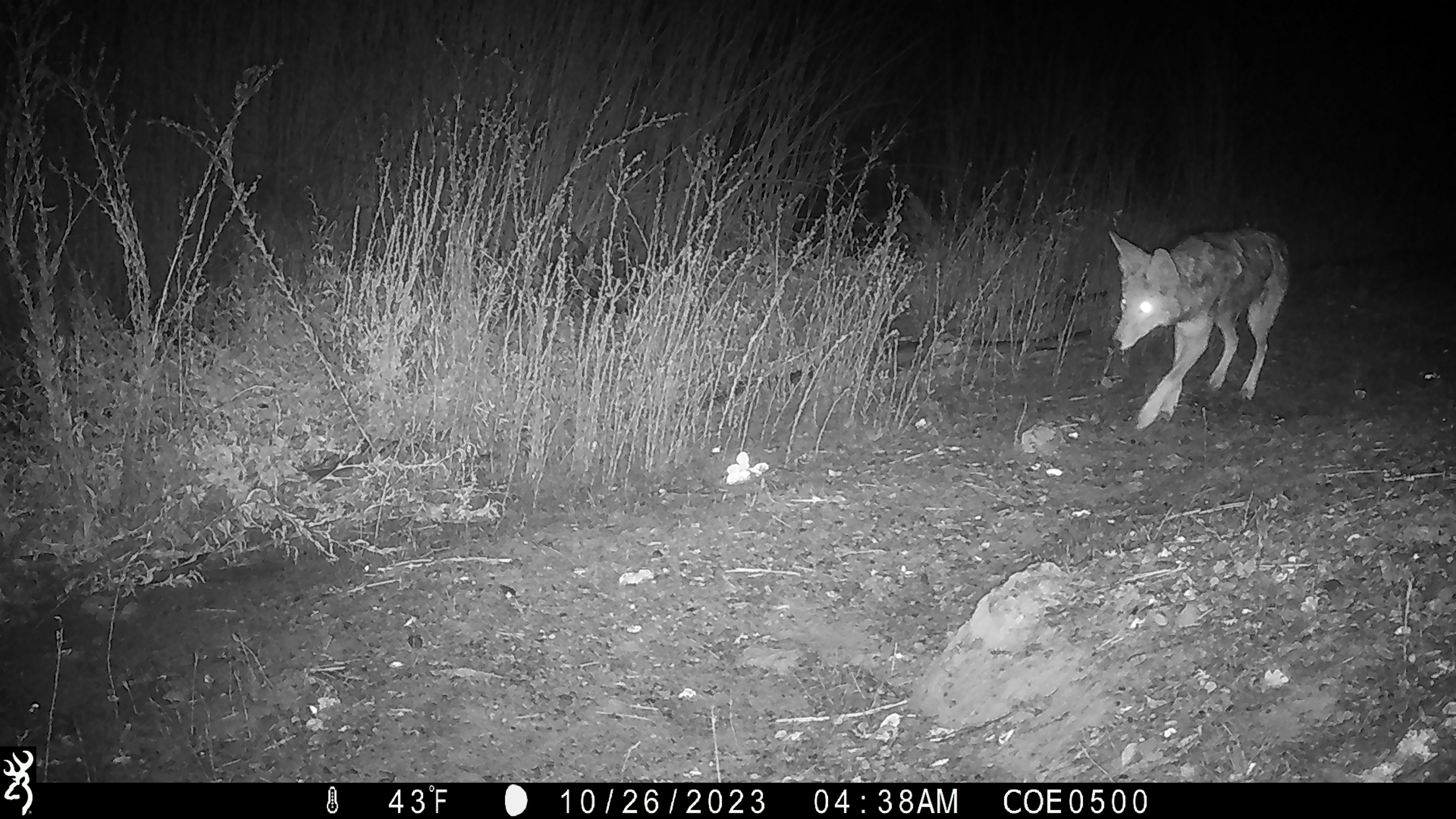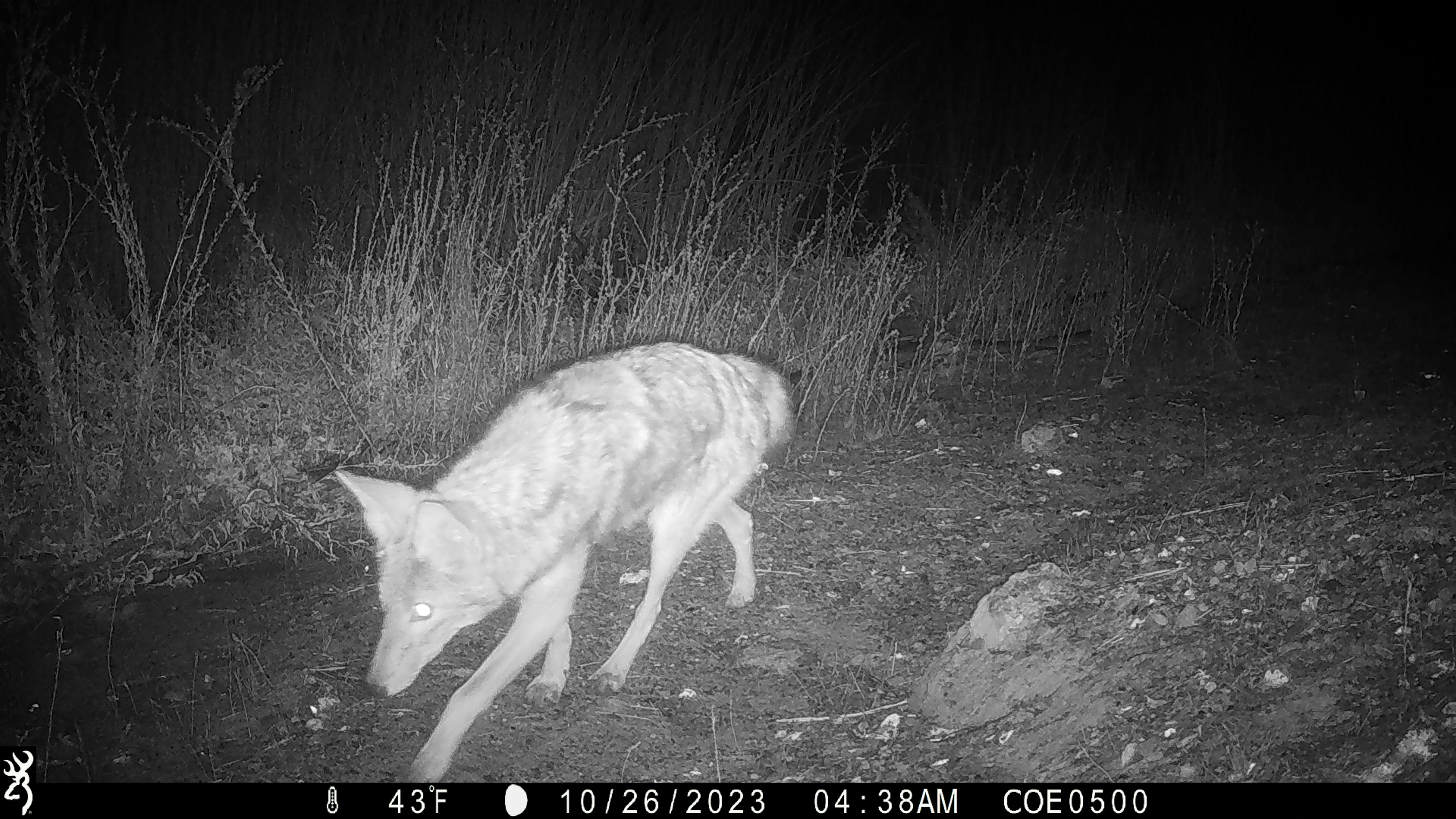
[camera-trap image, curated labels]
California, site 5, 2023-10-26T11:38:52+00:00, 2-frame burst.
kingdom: Animalia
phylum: Chordata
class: Mammalia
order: Carnivora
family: Canidae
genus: Canis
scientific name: Canis latrans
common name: coyote